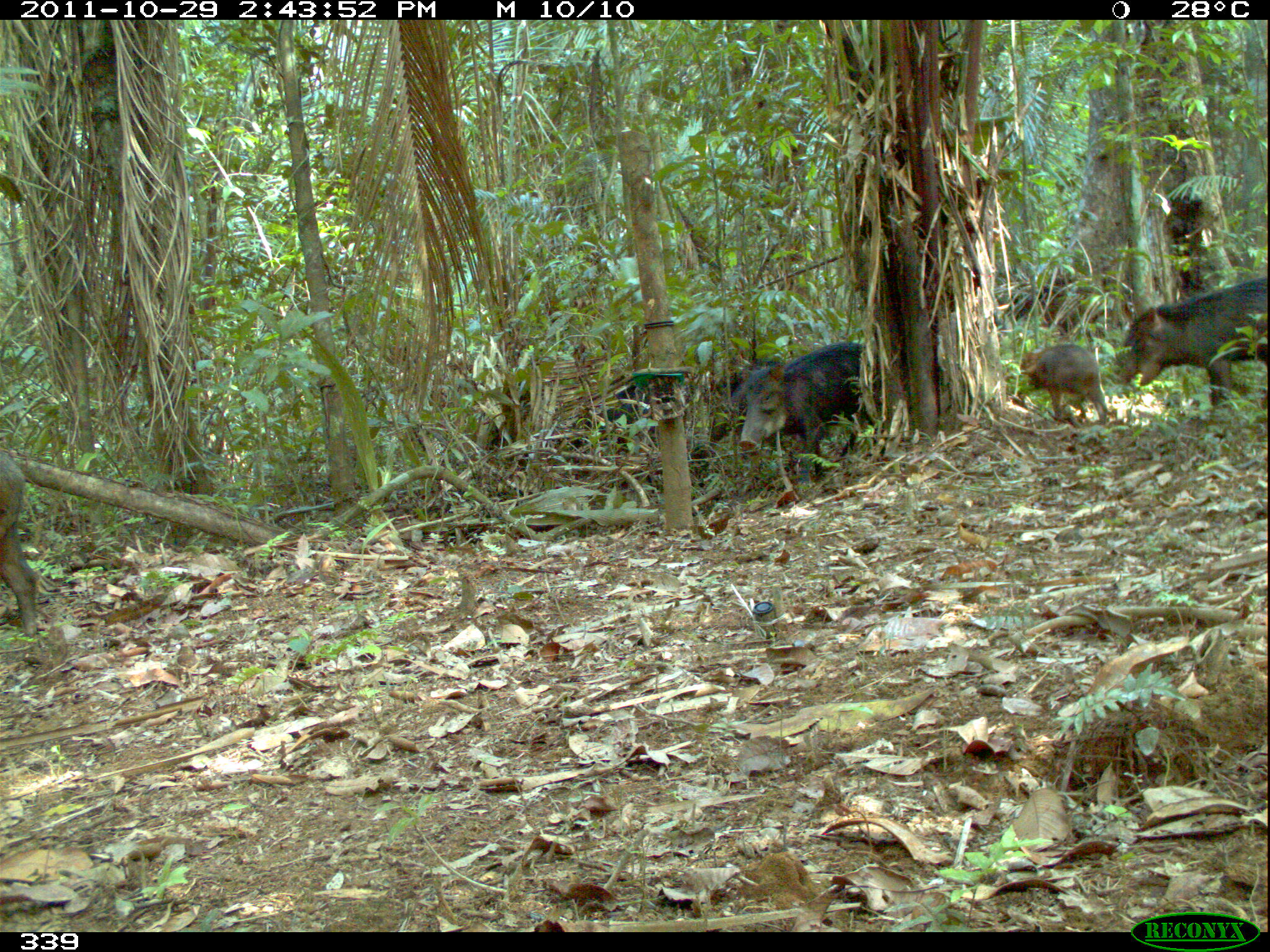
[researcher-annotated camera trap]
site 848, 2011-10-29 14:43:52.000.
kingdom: Animalia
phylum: Chordata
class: Mammalia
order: Artiodactyla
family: Tayassuidae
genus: Tayassu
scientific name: Tayassu pecari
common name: white-lipped peccary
Tayassu pecari (white-lipped peccary).